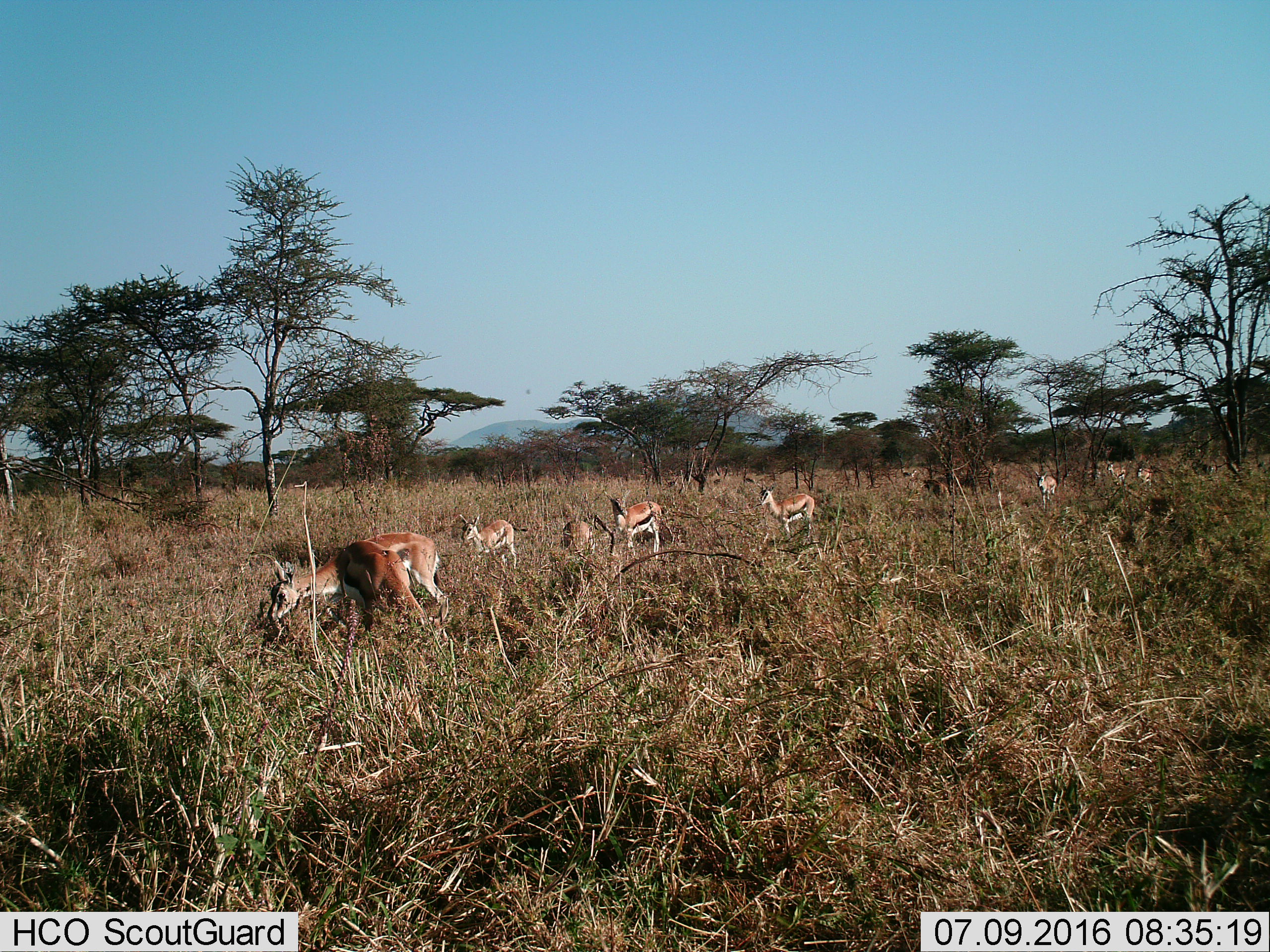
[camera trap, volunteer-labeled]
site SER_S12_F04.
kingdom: Animalia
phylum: Chordata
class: Mammalia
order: Artiodactyla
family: Bovidae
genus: Eudorcas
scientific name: Eudorcas thomsonii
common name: thomson's gazelle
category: gazellethomsons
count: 8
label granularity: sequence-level